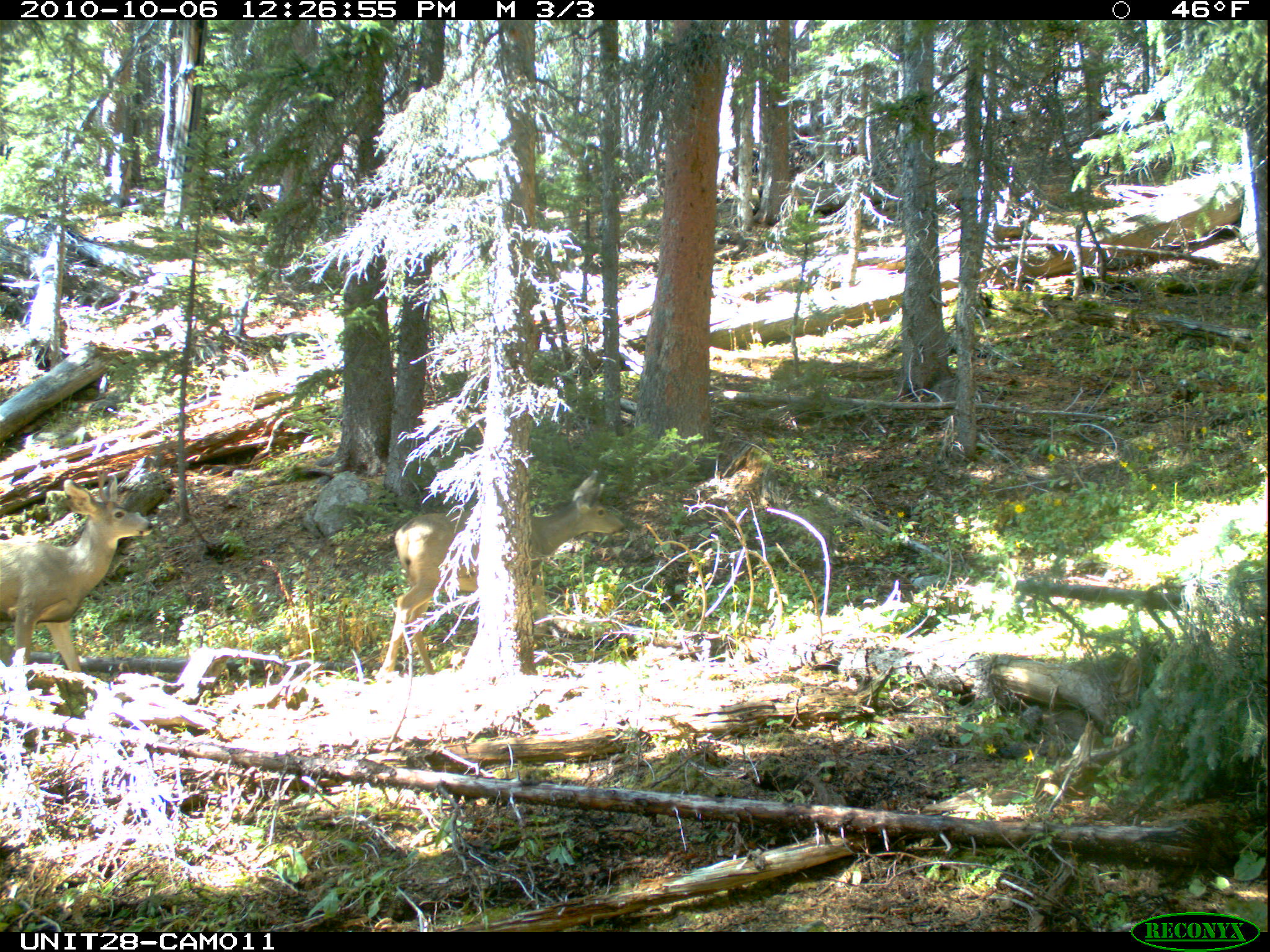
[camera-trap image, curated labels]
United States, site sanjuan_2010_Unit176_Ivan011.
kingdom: Animalia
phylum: Chordata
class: Mammalia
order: Artiodactyla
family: Cervidae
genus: Odocoileus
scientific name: Odocoileus hemionus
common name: mule deer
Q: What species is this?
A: Odocoileus hemionus (mule deer).